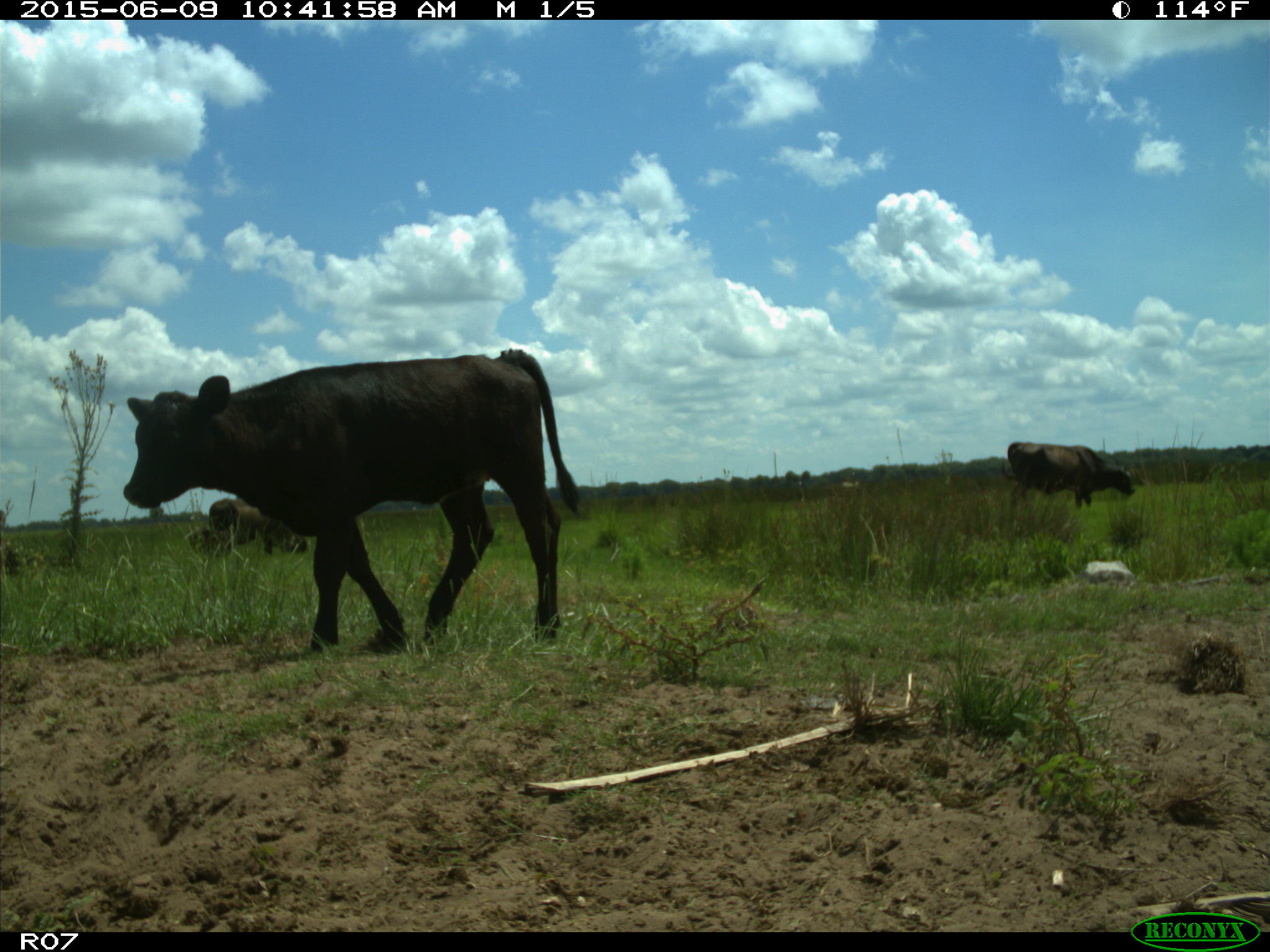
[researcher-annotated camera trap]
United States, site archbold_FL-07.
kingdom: Animalia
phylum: Chordata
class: Mammalia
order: Artiodactyla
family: Bovidae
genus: Bos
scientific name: Bos taurus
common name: domestic cow